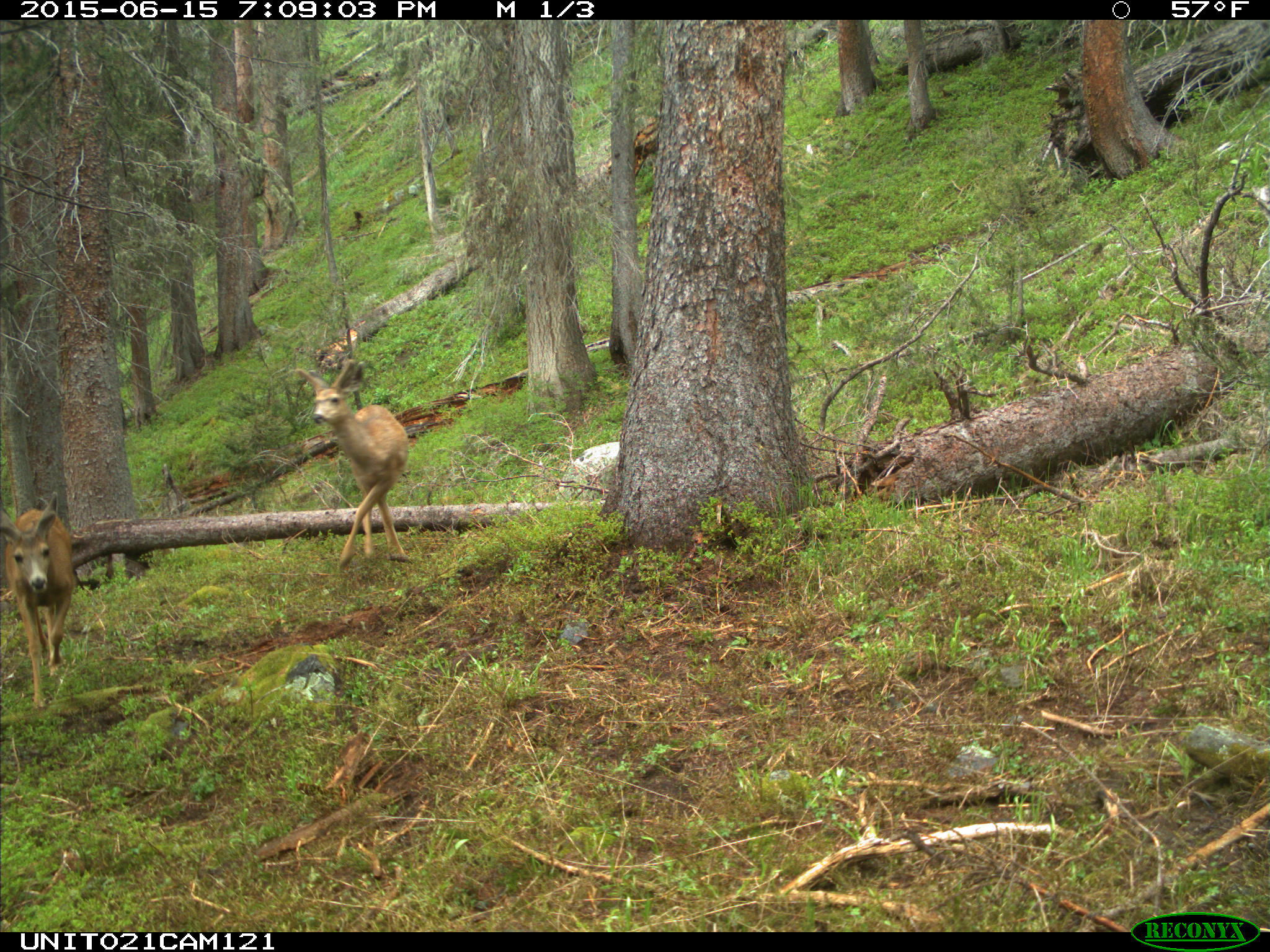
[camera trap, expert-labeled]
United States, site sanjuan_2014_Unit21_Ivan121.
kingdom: Animalia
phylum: Chordata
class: Mammalia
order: Artiodactyla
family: Cervidae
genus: Odocoileus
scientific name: Odocoileus hemionus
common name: mule deer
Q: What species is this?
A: Odocoileus hemionus (mule deer).